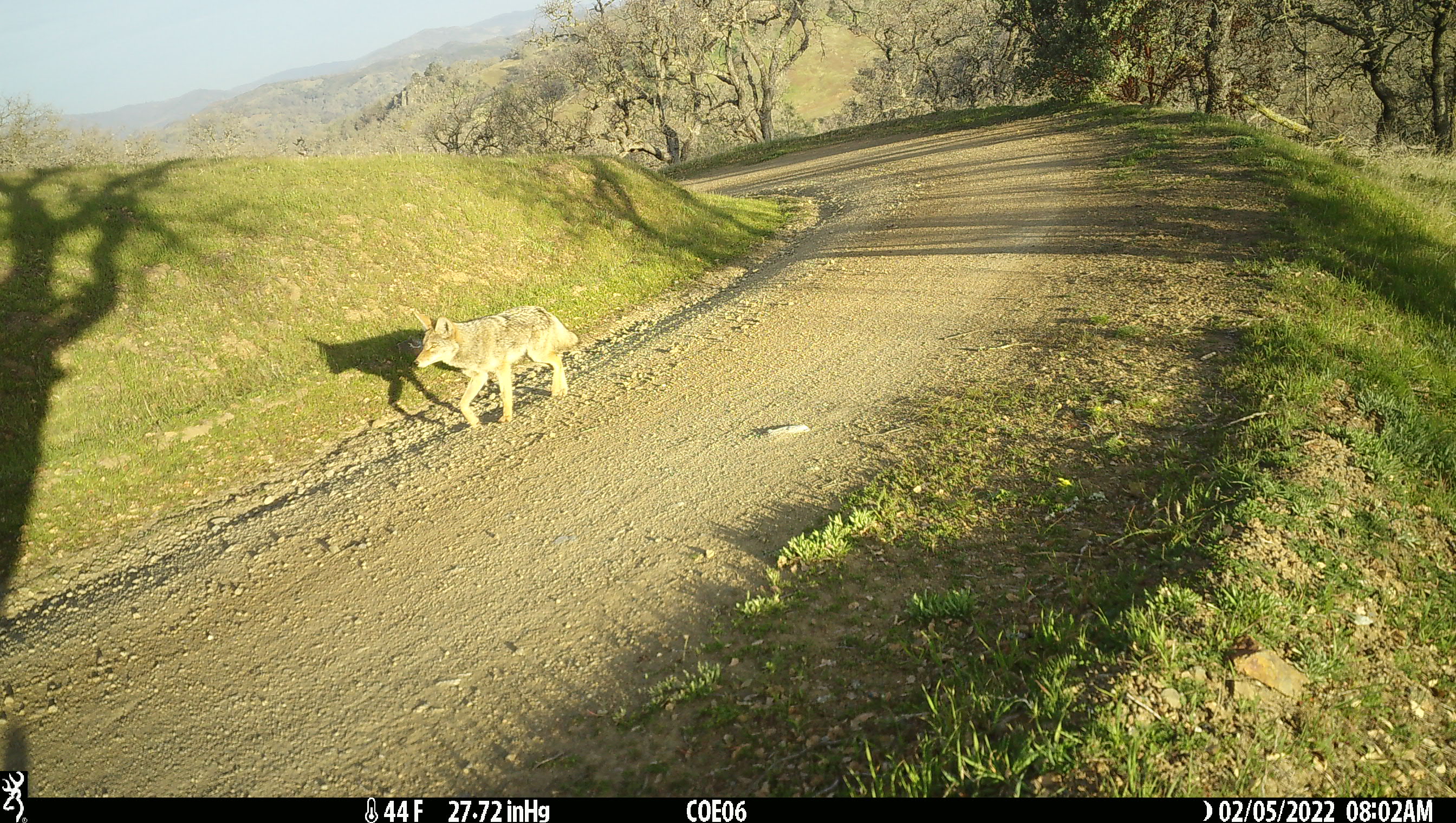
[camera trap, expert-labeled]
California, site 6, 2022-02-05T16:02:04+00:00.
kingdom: Animalia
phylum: Chordata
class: Mammalia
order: Carnivora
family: Canidae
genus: Canis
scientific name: Canis latrans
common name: coyote